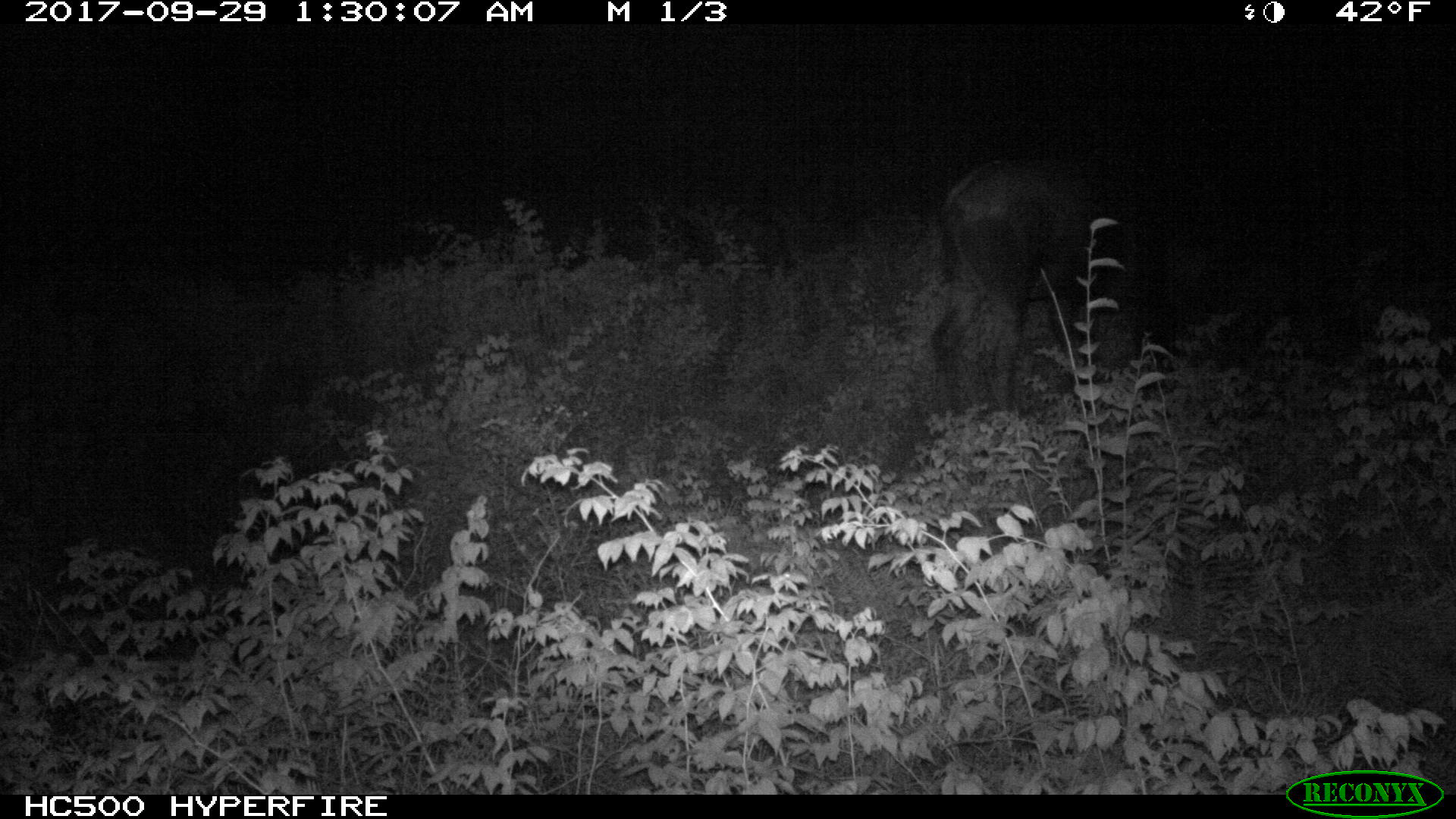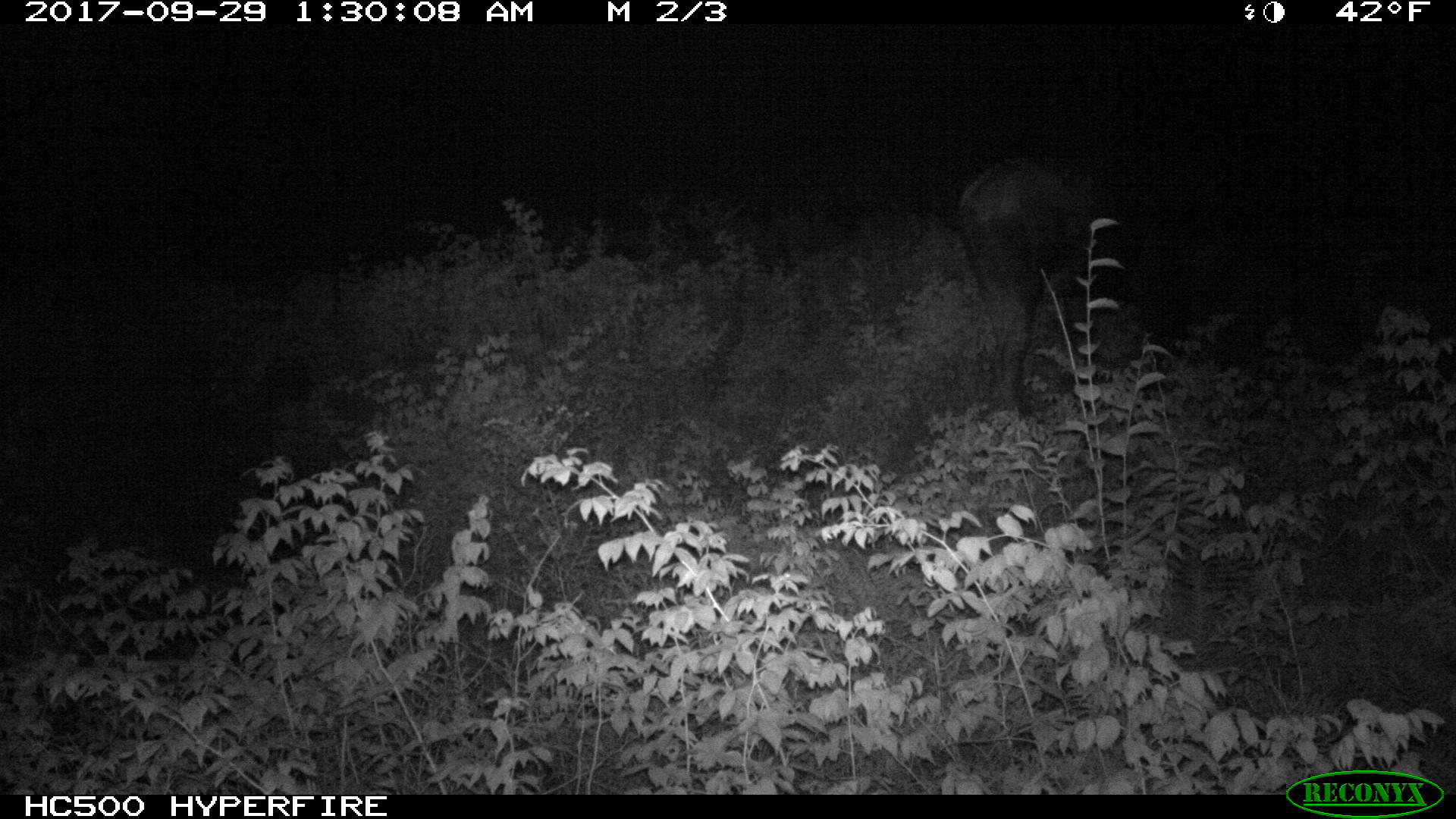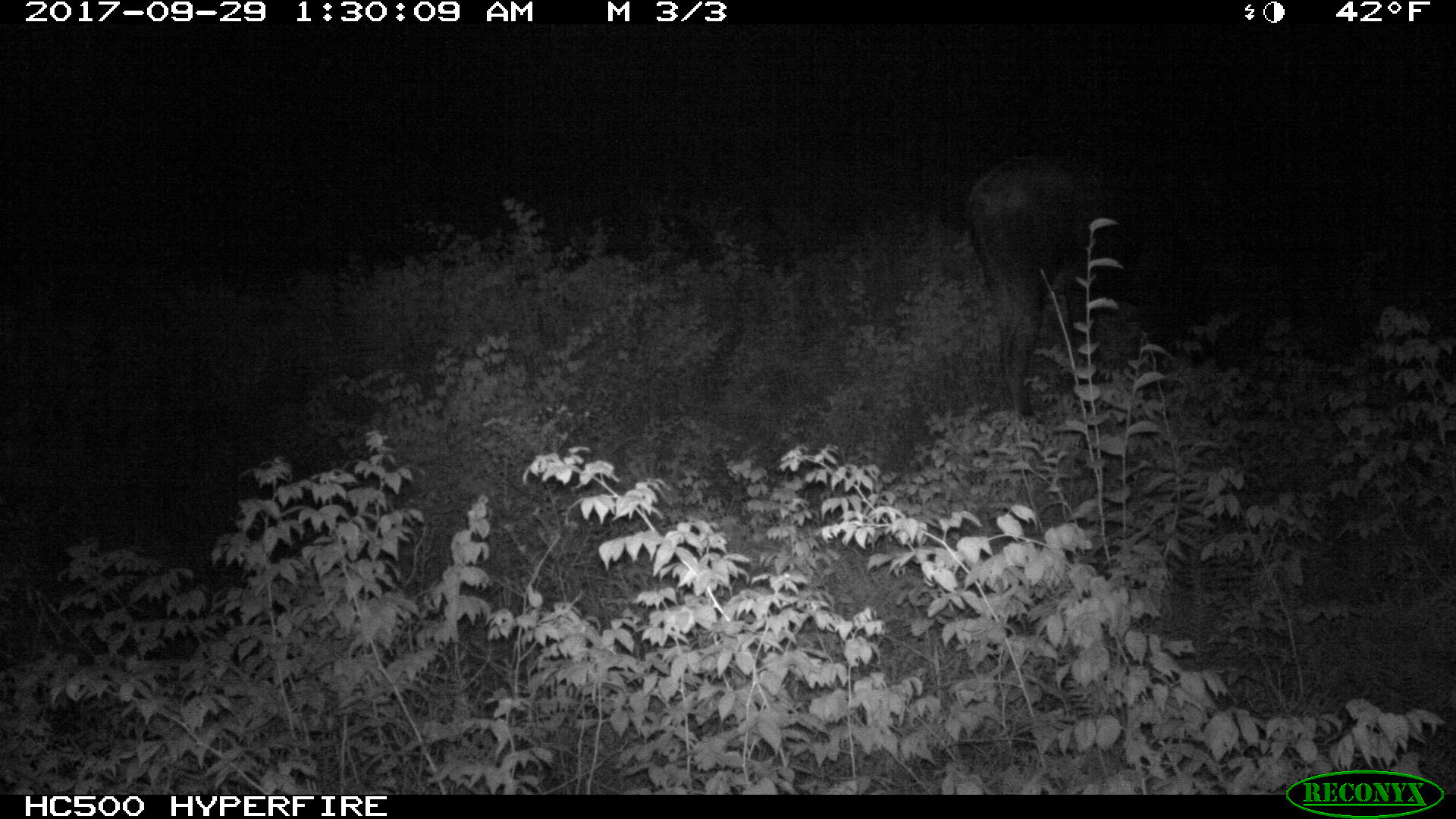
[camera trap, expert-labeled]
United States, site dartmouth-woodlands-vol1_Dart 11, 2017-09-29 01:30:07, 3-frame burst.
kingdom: Animalia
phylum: Chordata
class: Mammalia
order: Artiodactyla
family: Cervidae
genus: Alces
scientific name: Alces alces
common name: moose